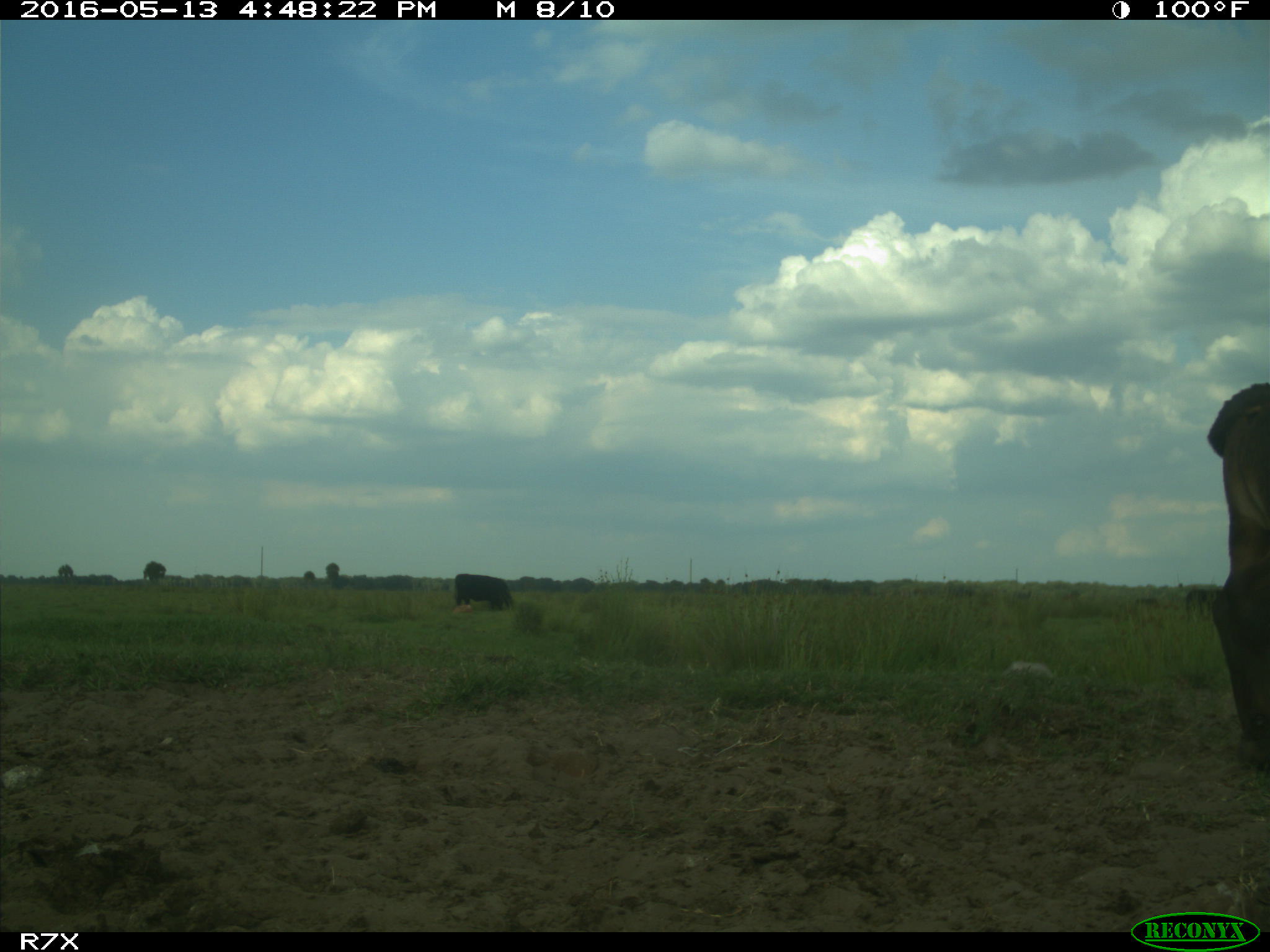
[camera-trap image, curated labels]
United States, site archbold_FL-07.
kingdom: Animalia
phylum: Chordata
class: Mammalia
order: Artiodactyla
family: Bovidae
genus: Bos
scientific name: Bos taurus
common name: domestic cow